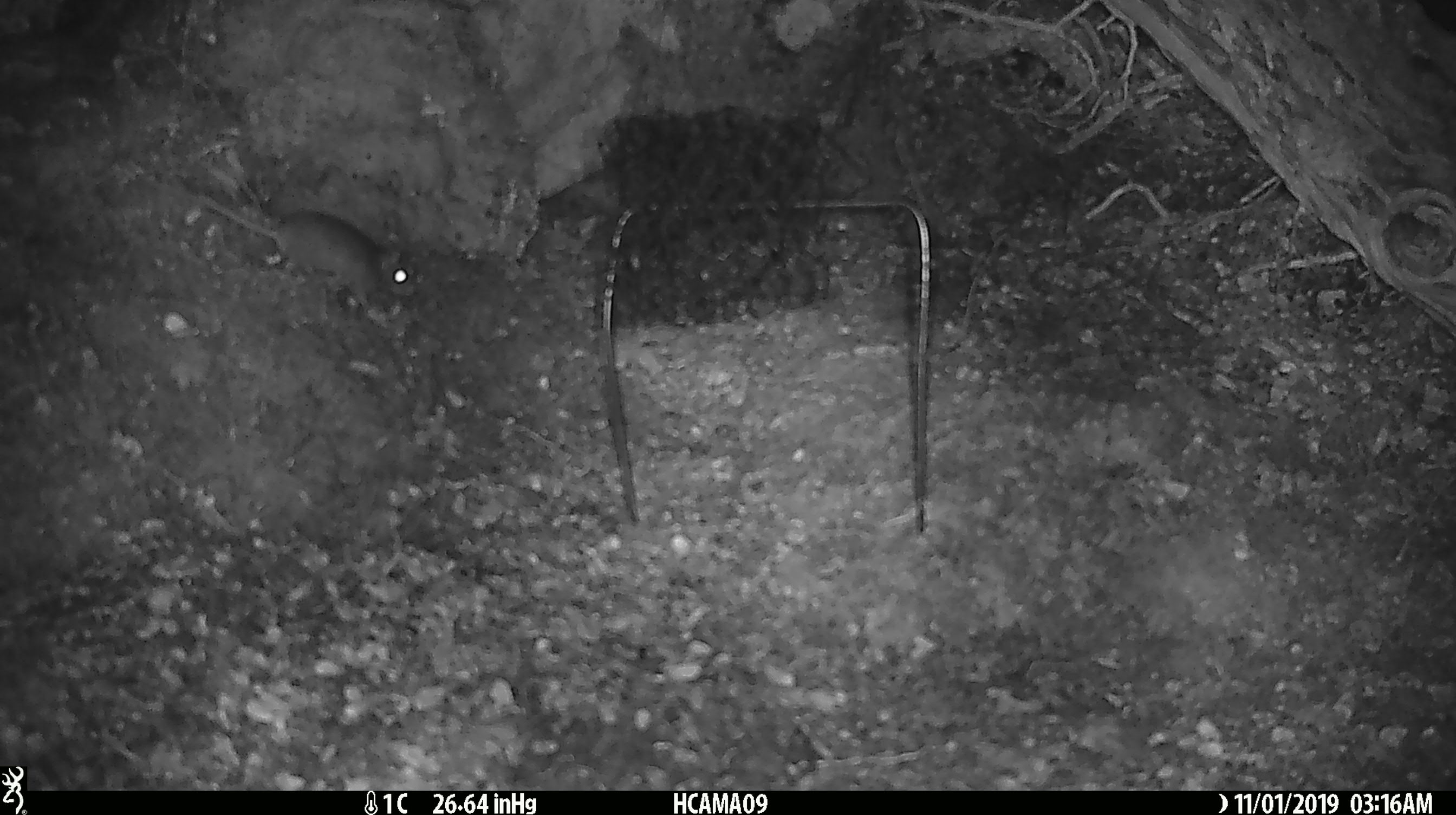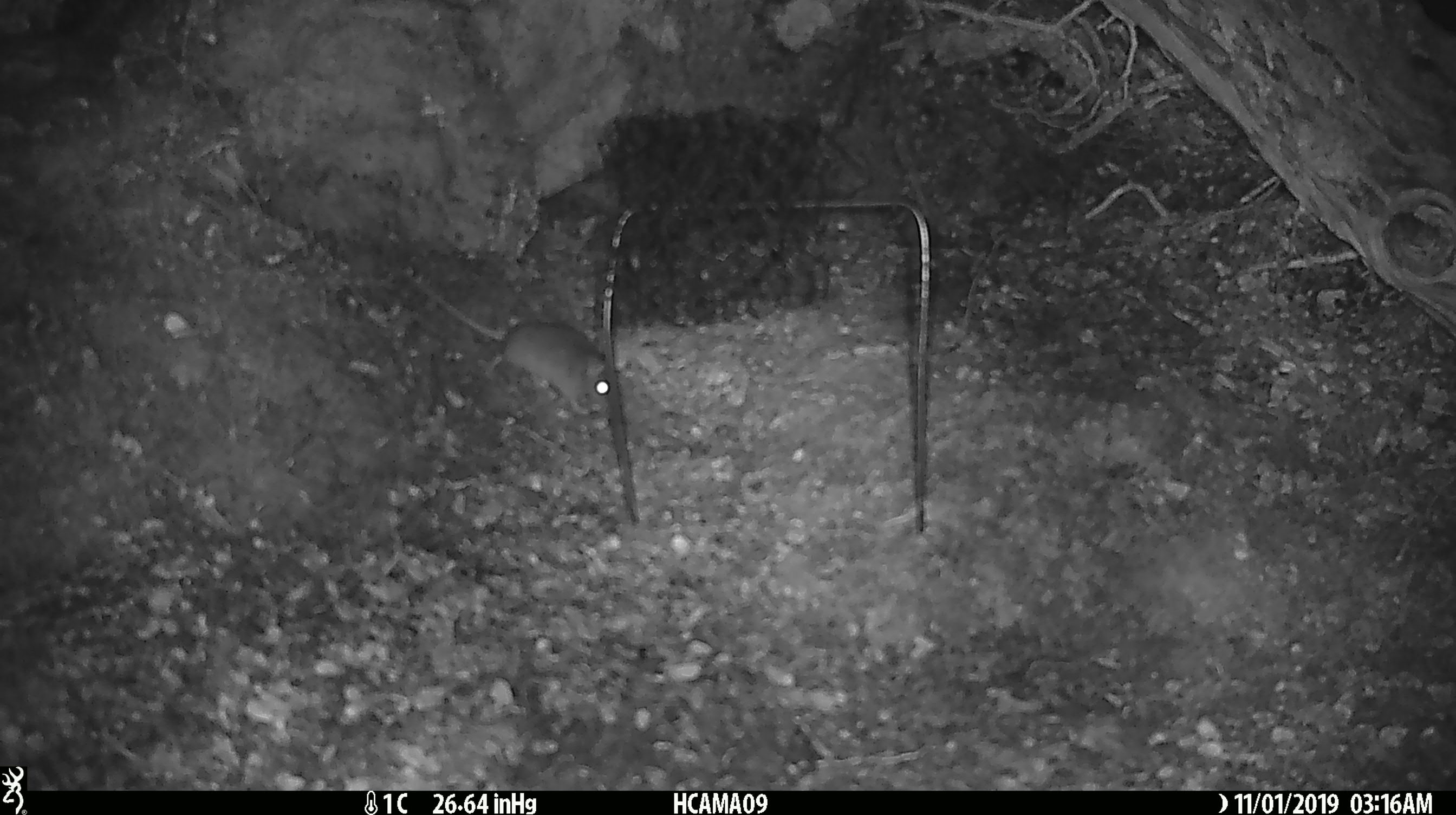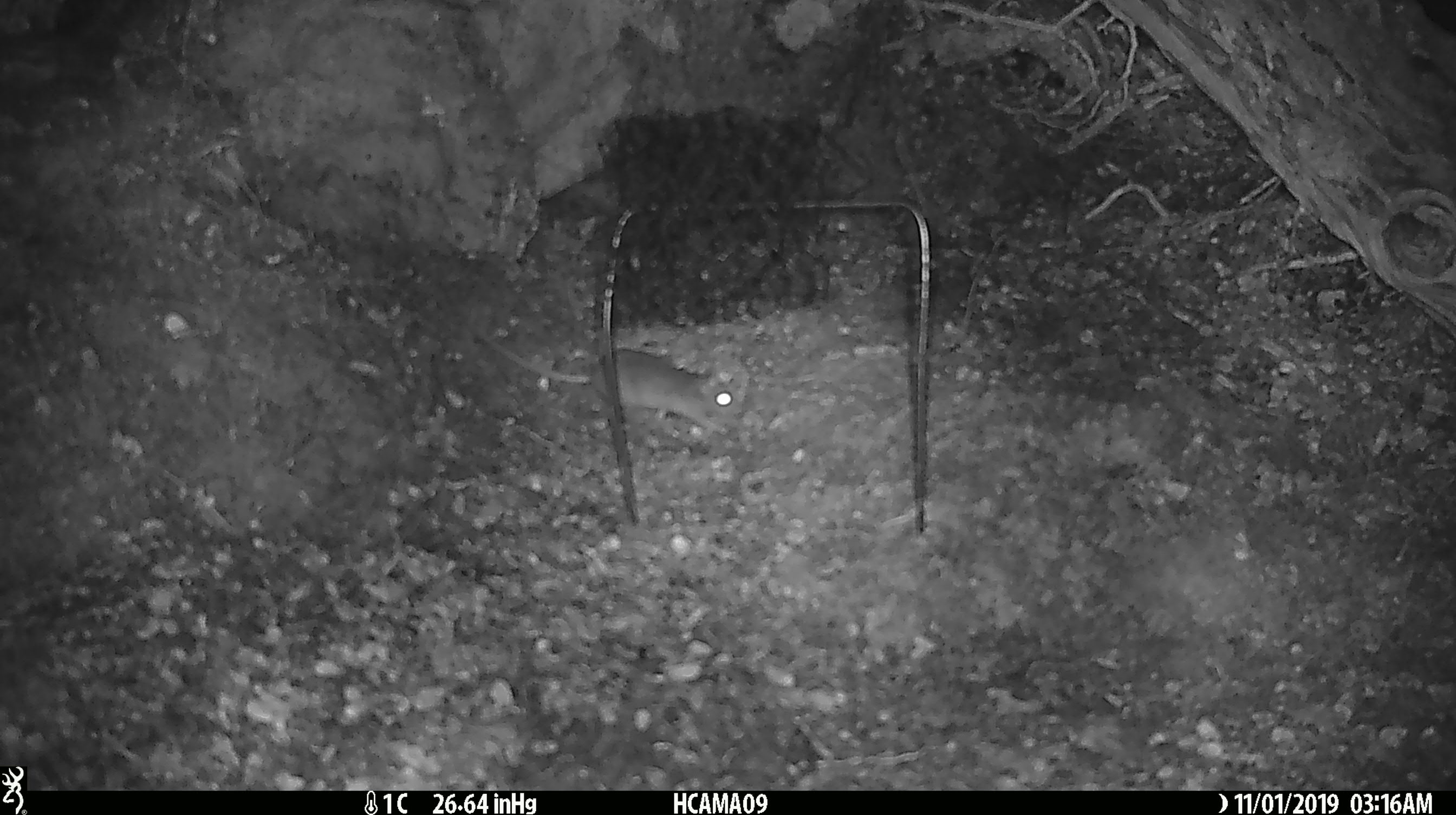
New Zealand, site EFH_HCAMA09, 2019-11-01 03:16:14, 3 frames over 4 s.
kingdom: Animalia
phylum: Chordata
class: Mammalia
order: Rodentia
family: Muridae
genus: Mus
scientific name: Mus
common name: mouse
Mouse (Mus).